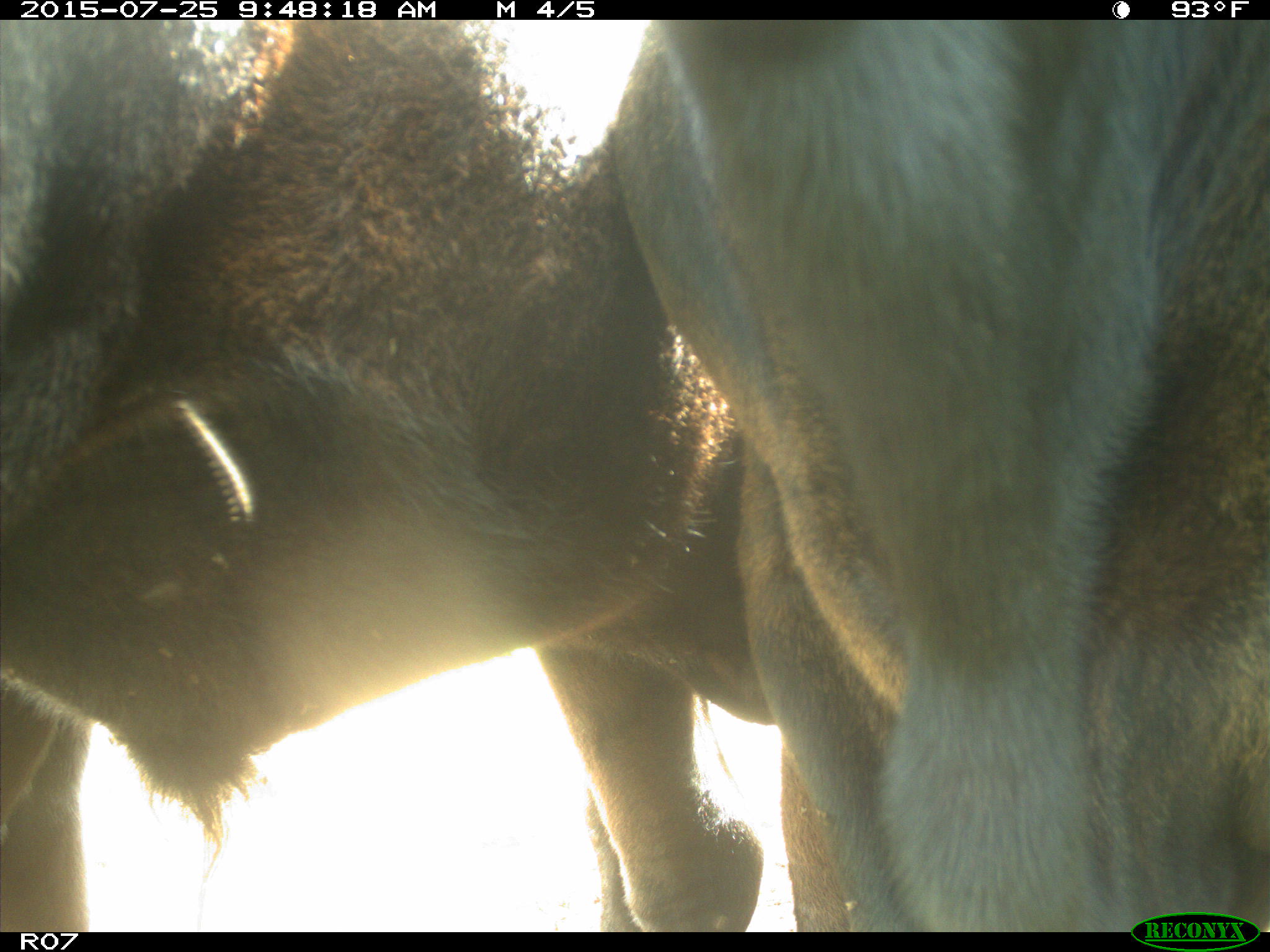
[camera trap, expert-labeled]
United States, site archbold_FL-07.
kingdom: Animalia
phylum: Chordata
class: Mammalia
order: Artiodactyla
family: Bovidae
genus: Bos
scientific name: Bos taurus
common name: domestic cow